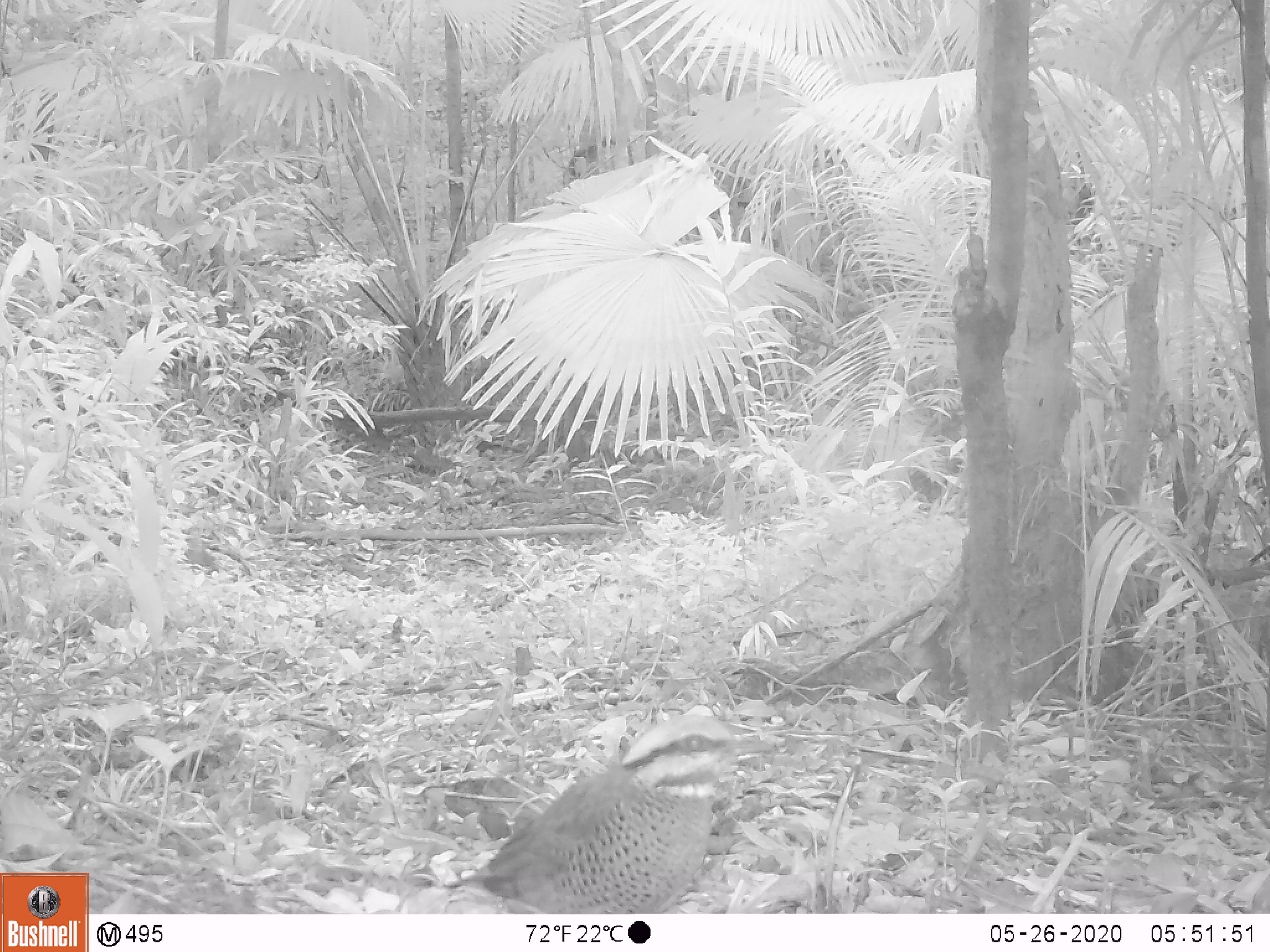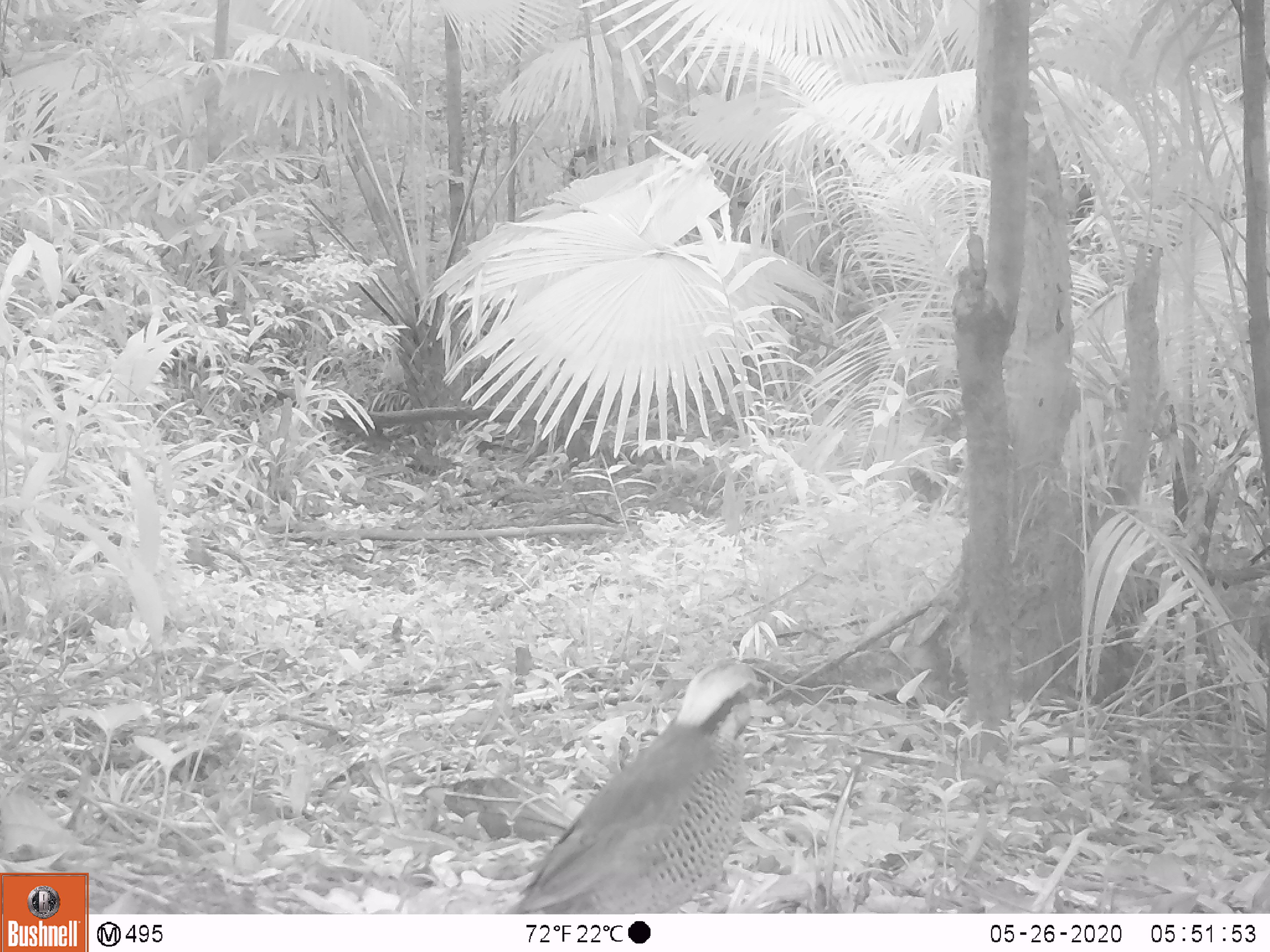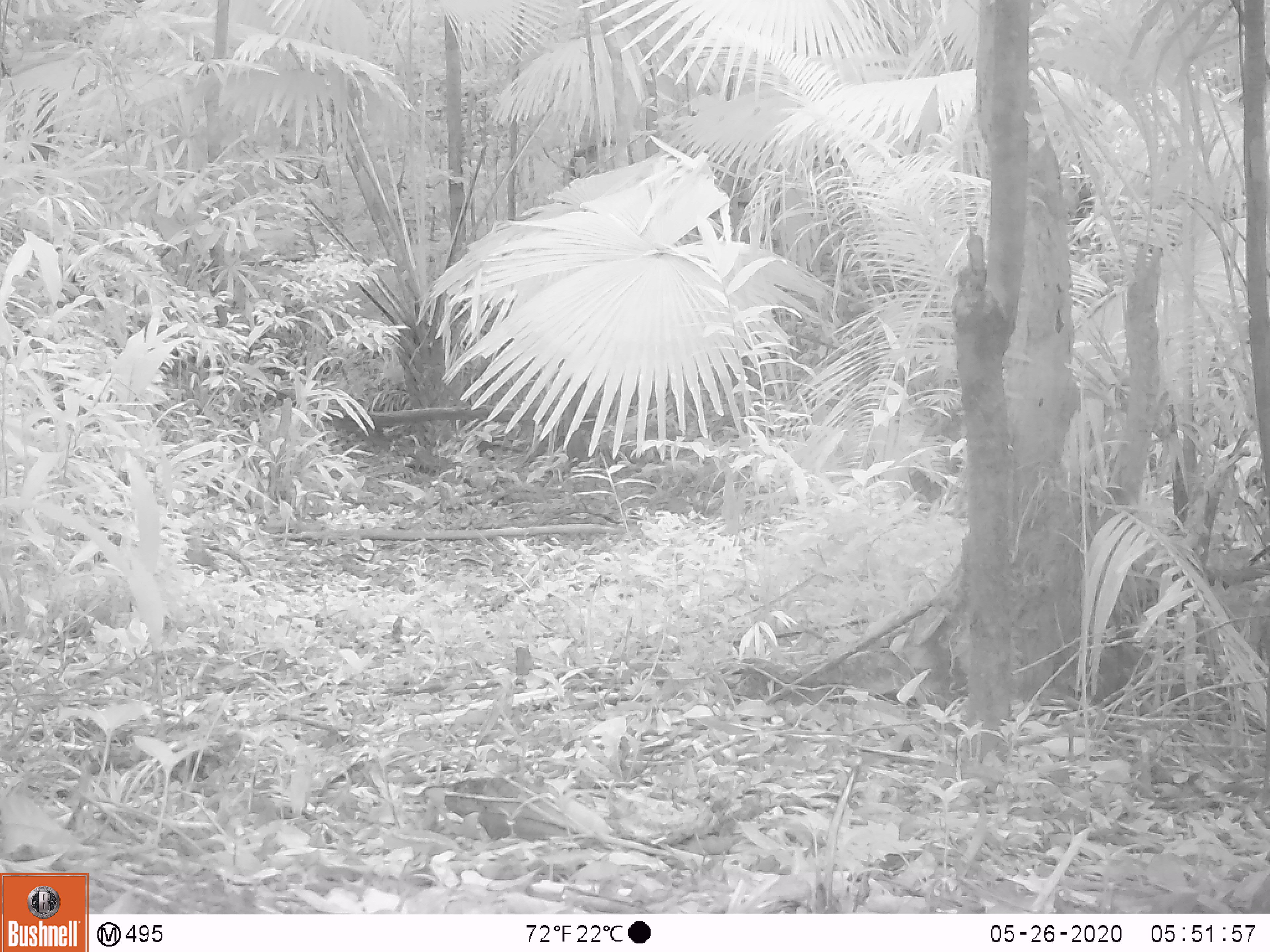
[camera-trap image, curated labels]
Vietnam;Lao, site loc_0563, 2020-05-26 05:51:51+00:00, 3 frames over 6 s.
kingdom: Animalia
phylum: Chordata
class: Aves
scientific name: Aves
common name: bird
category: unidentified bird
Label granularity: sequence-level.